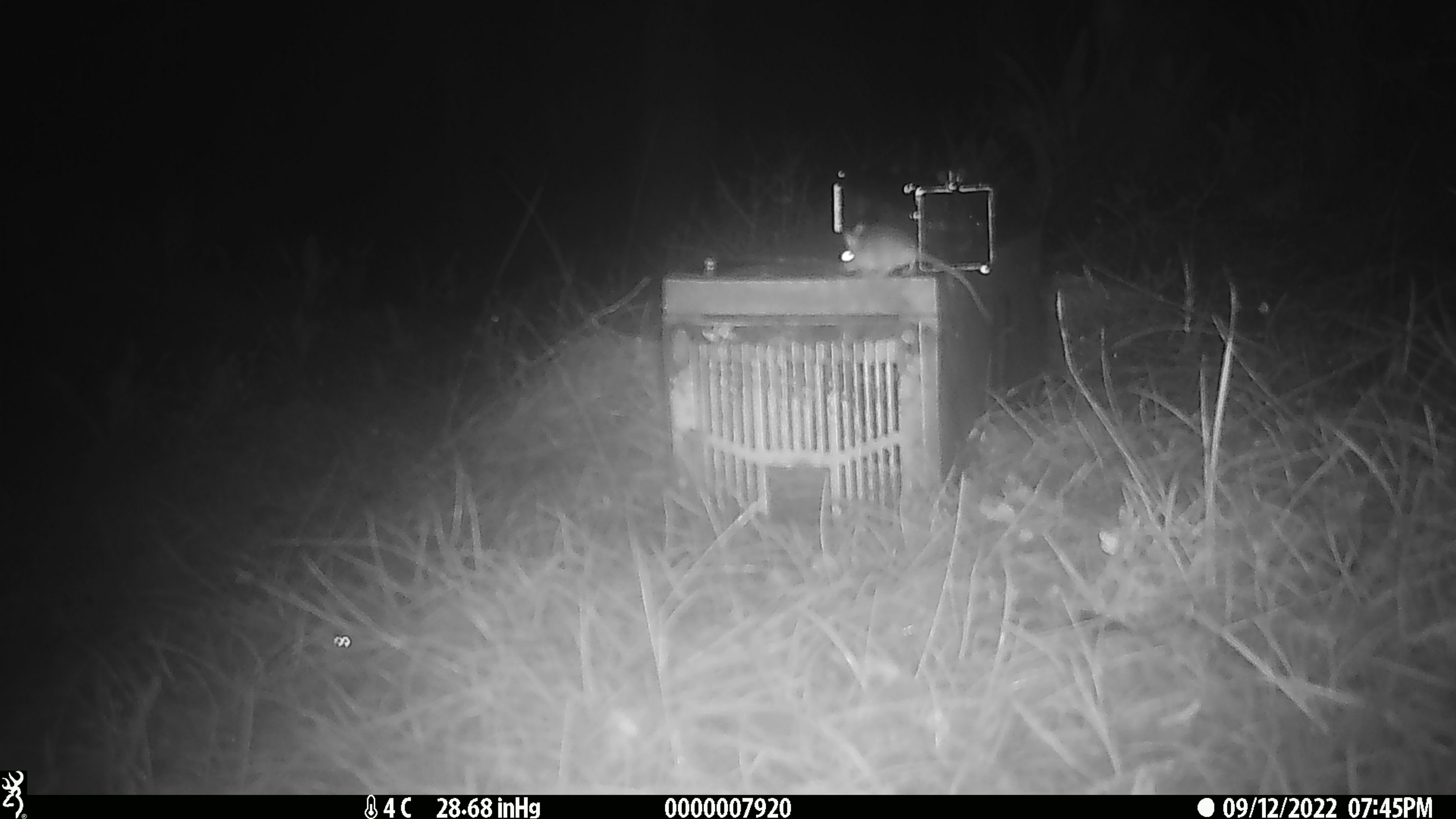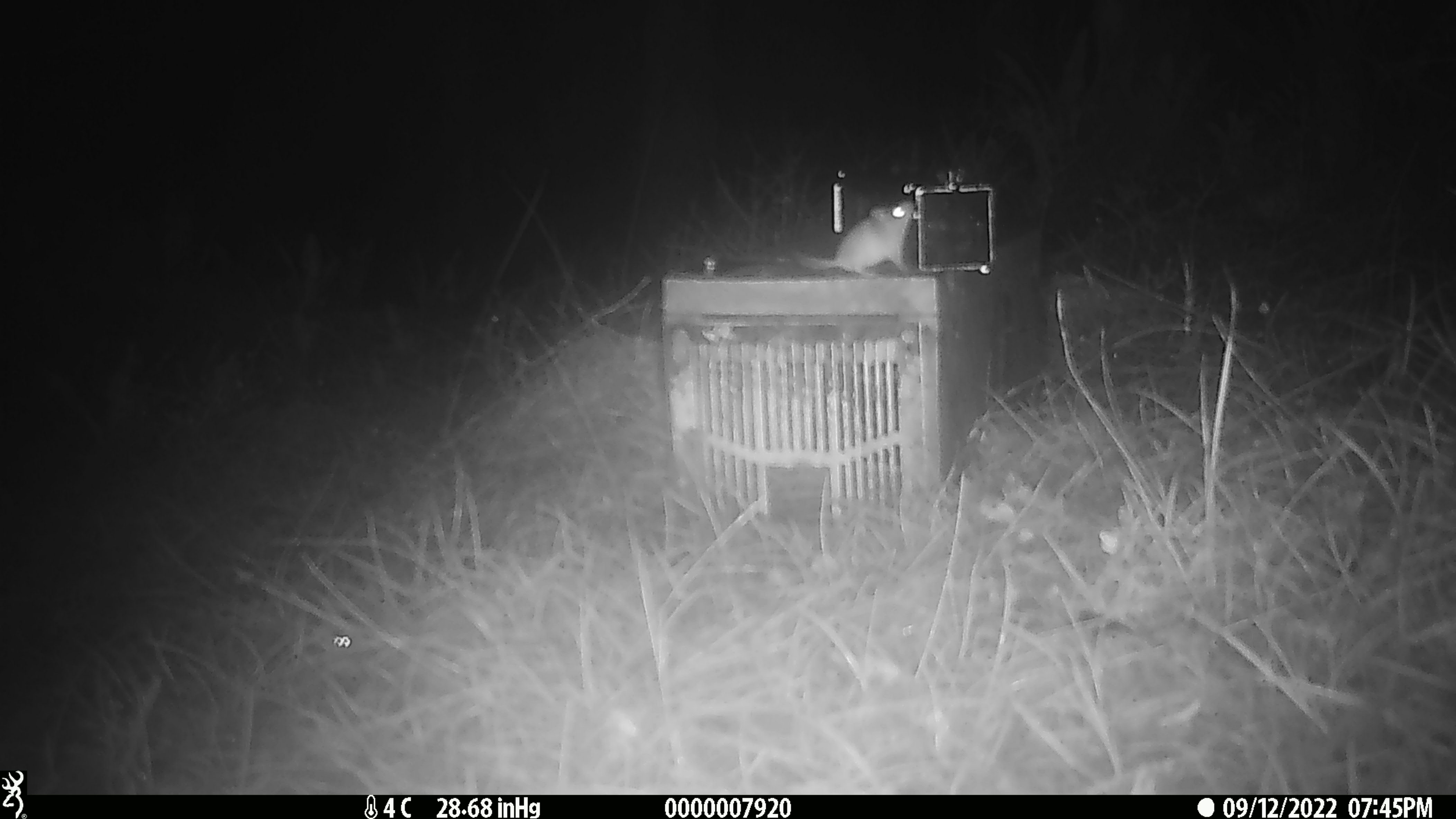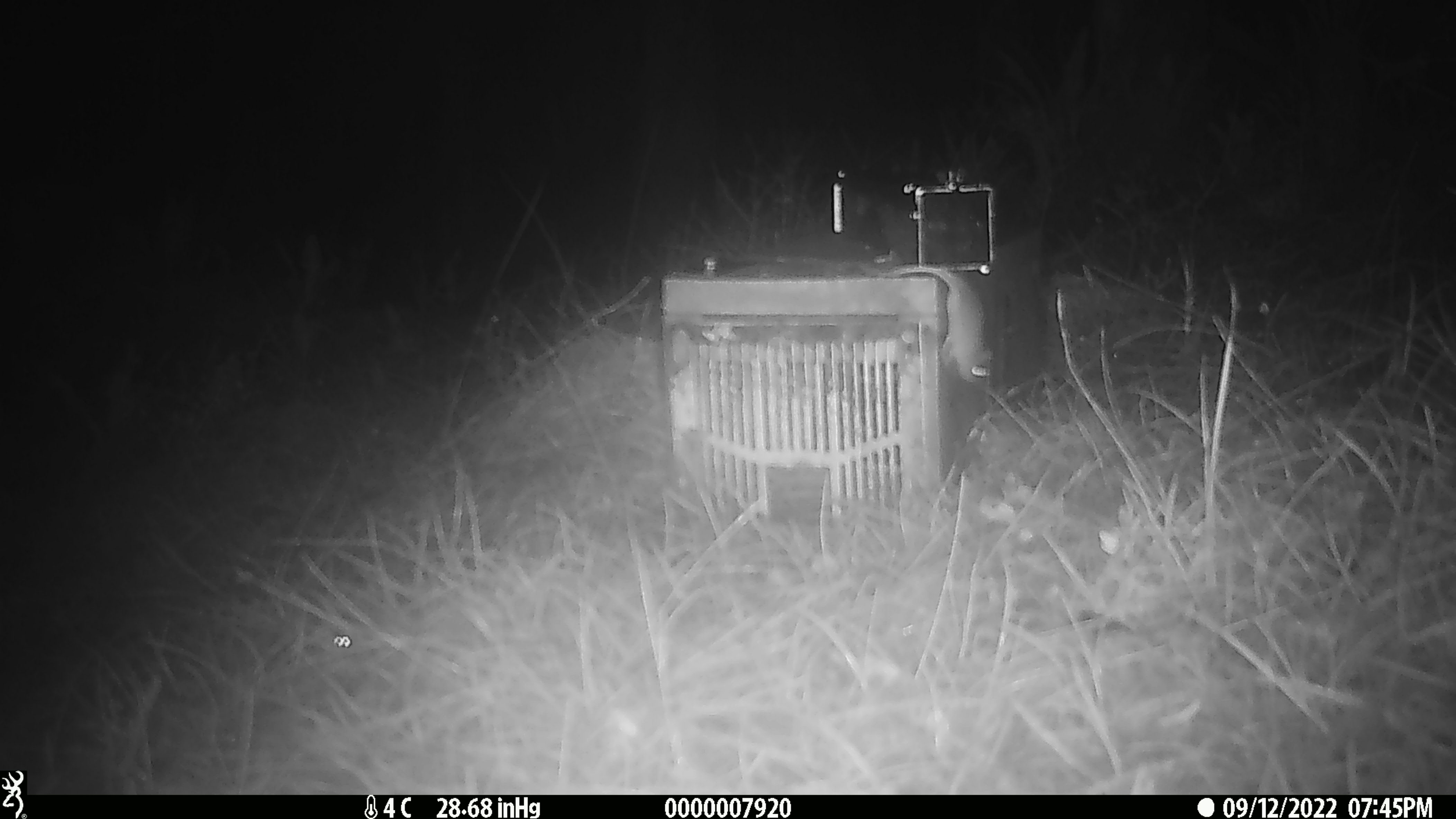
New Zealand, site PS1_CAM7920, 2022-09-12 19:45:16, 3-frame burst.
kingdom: Animalia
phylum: Chordata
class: Mammalia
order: Rodentia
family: Muridae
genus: Mus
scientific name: Mus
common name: mouse